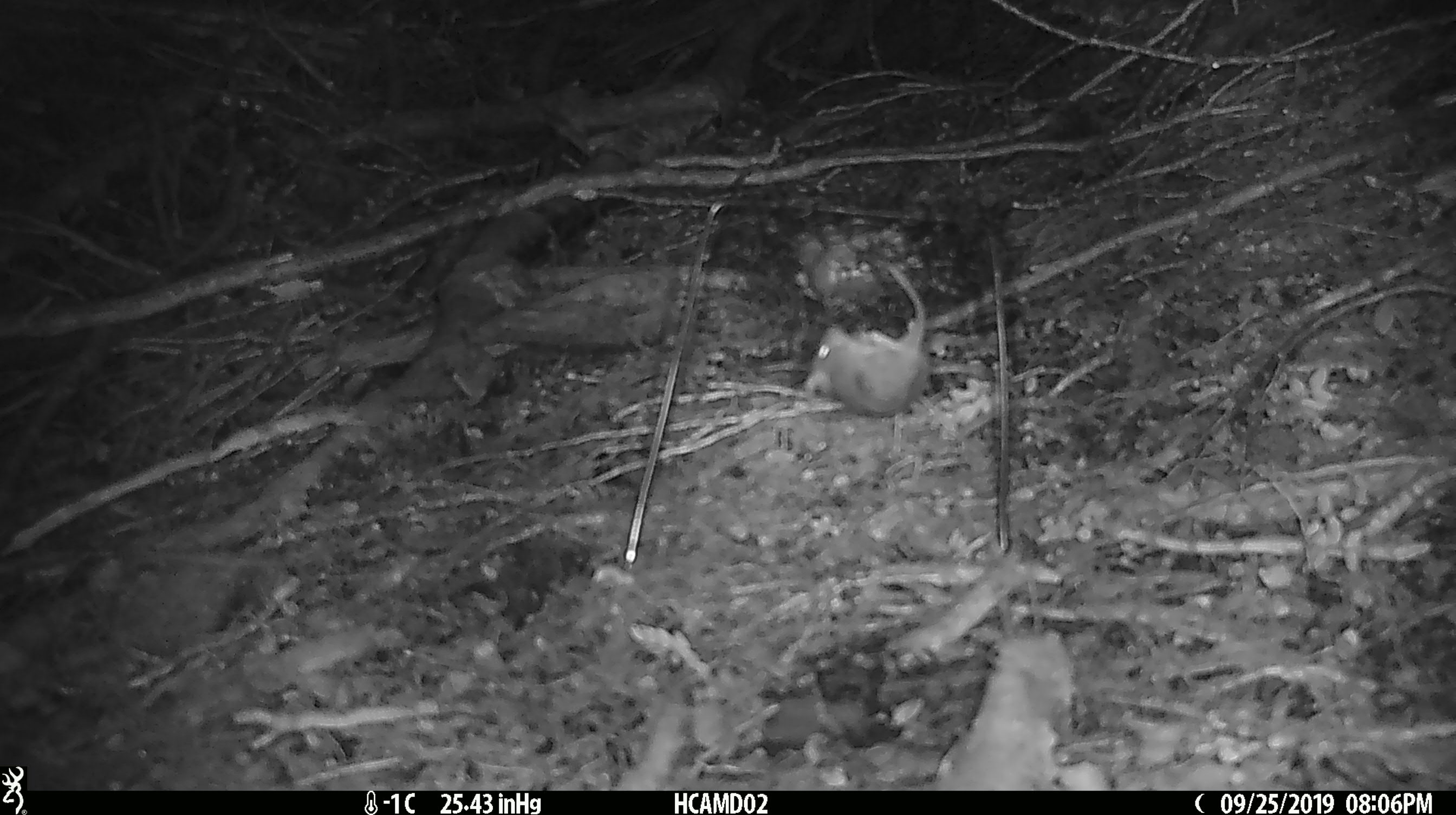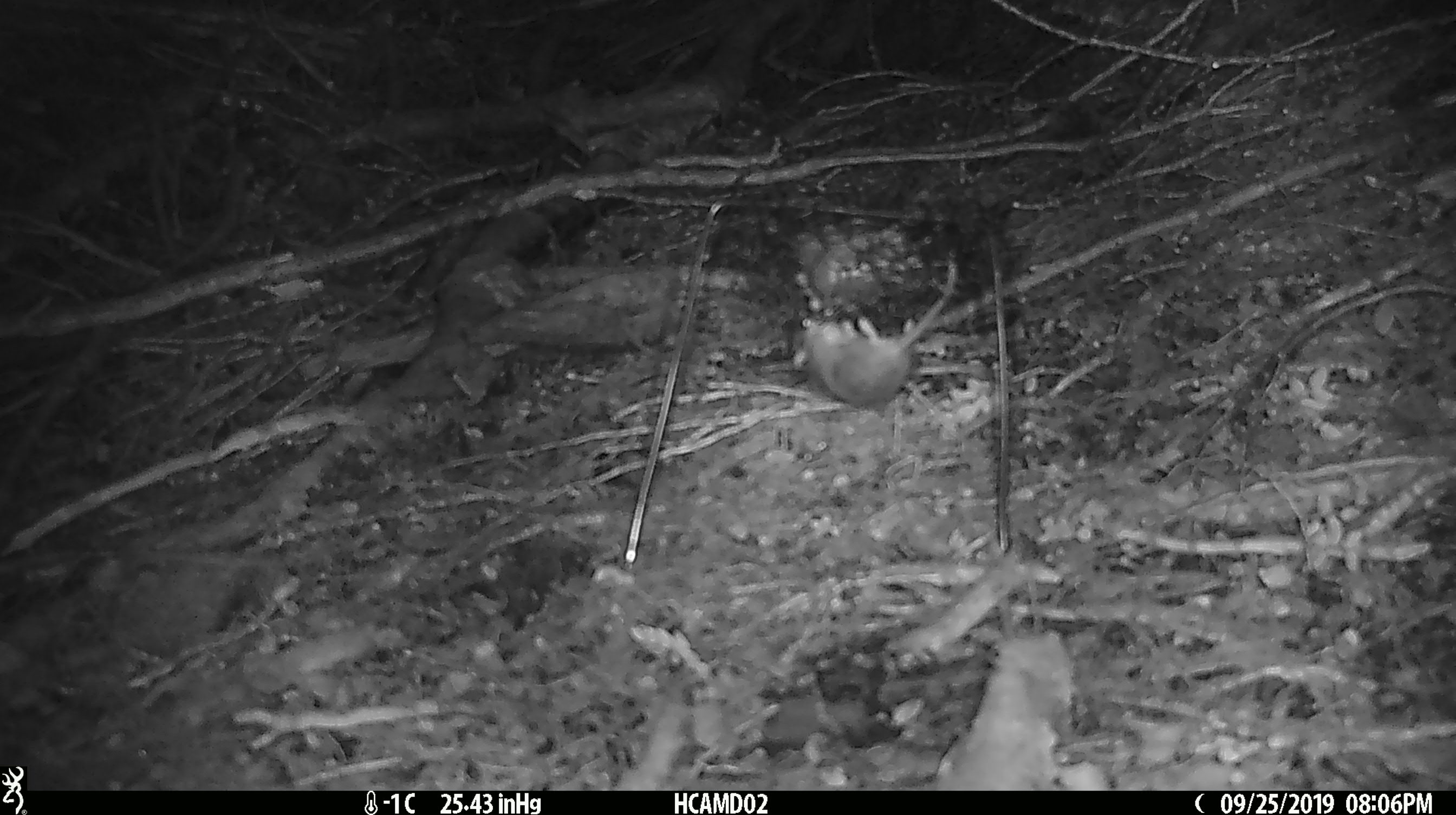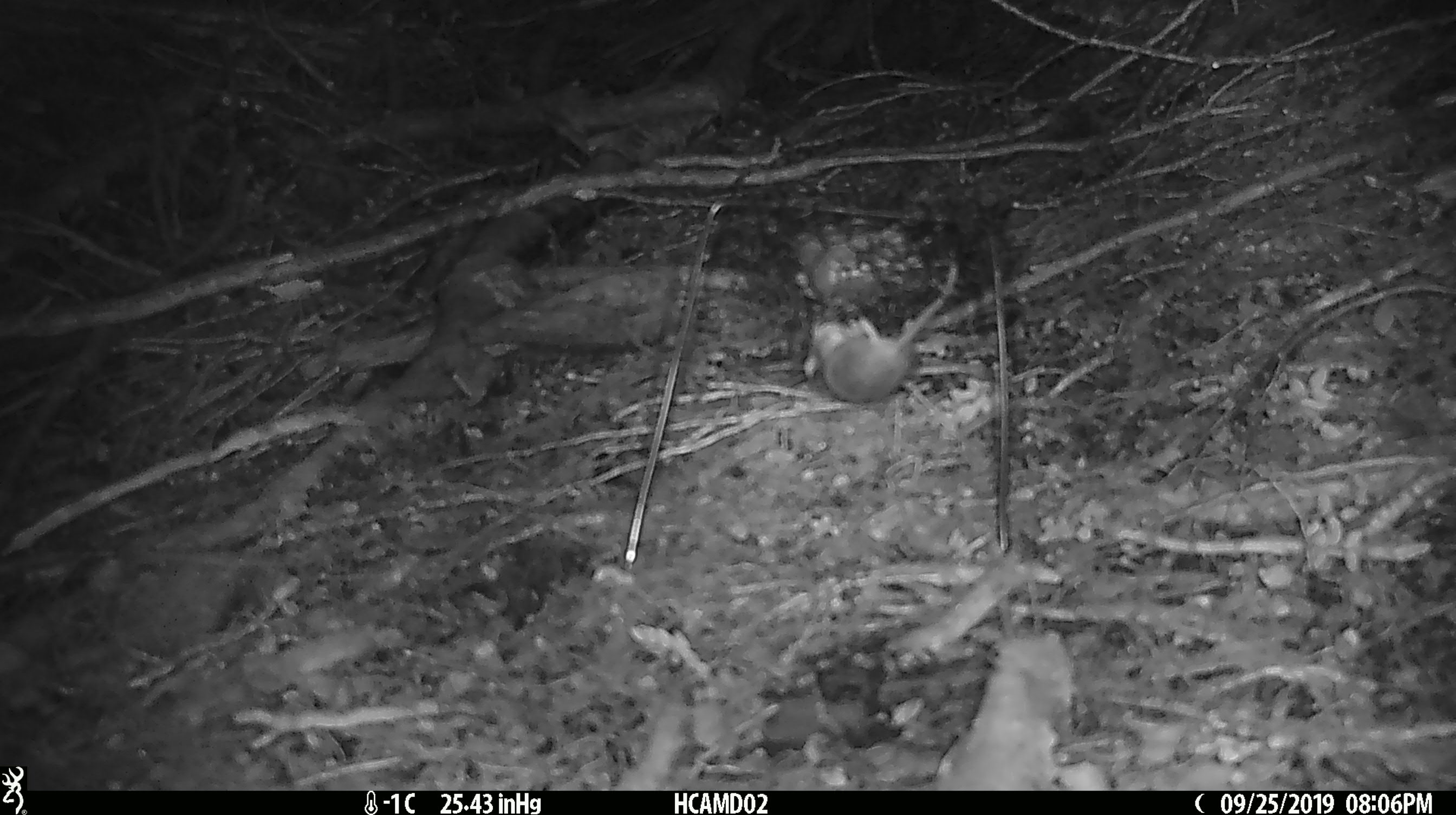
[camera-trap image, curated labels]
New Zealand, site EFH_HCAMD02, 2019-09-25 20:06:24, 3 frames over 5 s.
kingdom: Animalia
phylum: Chordata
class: Mammalia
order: Rodentia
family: Muridae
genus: Mus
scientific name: Mus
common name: mouse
Mouse (Mus).